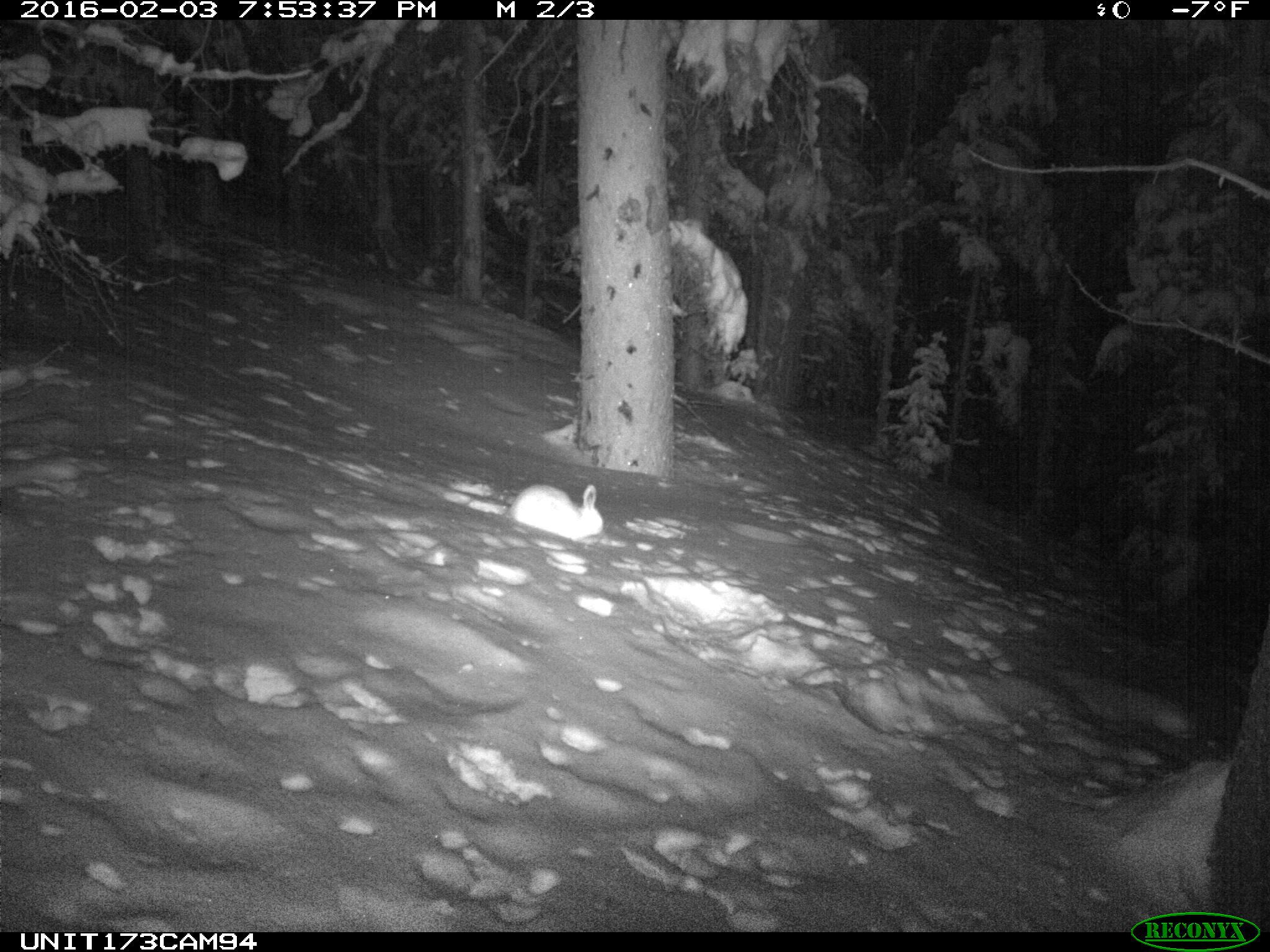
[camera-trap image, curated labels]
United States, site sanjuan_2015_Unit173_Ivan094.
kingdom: Animalia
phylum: Chordata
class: Mammalia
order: Lagomorpha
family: Leporidae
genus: Lepus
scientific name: Lepus americanus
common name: snowshoe hare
Lepus americanus (snowshoe hare).